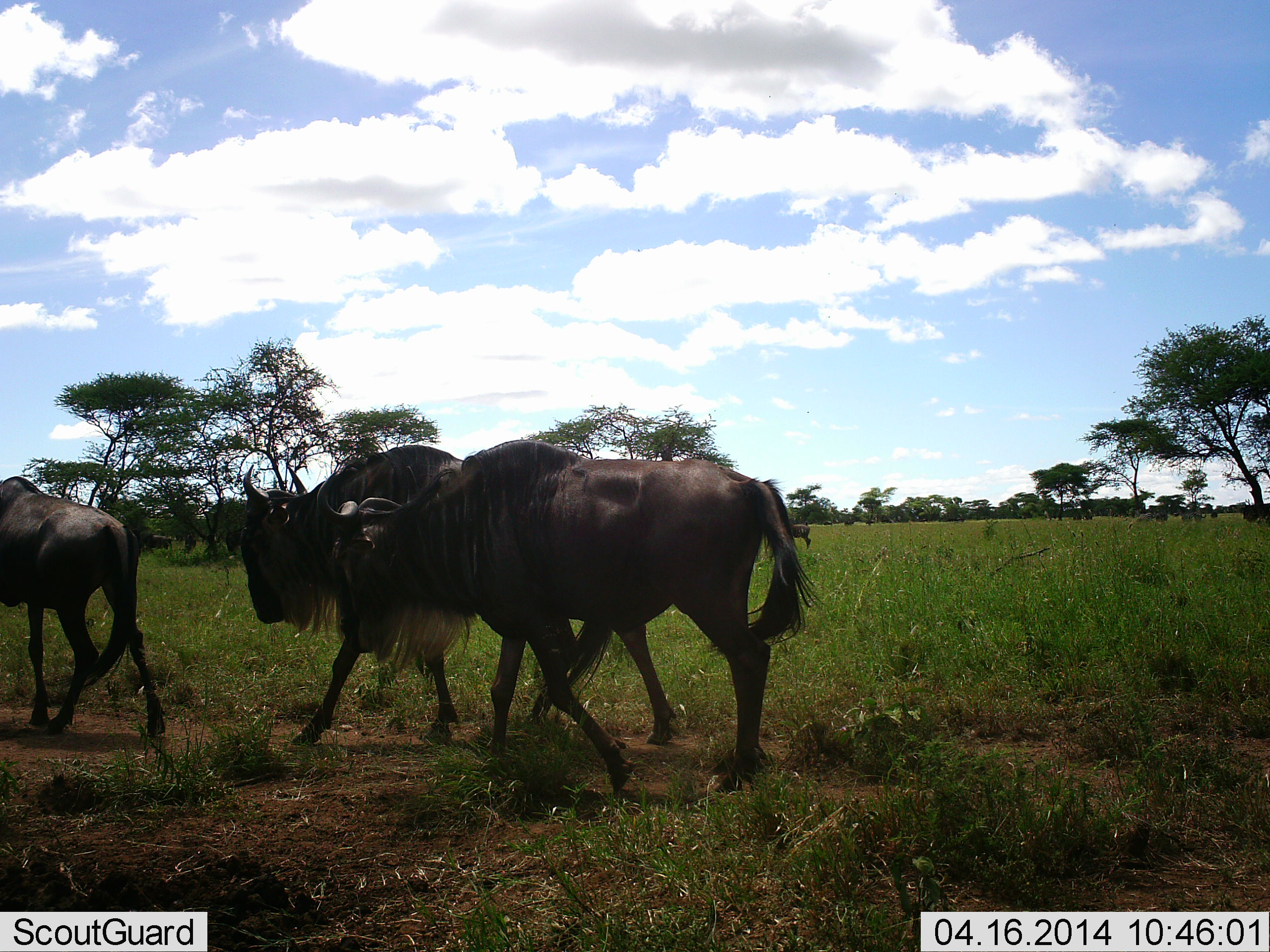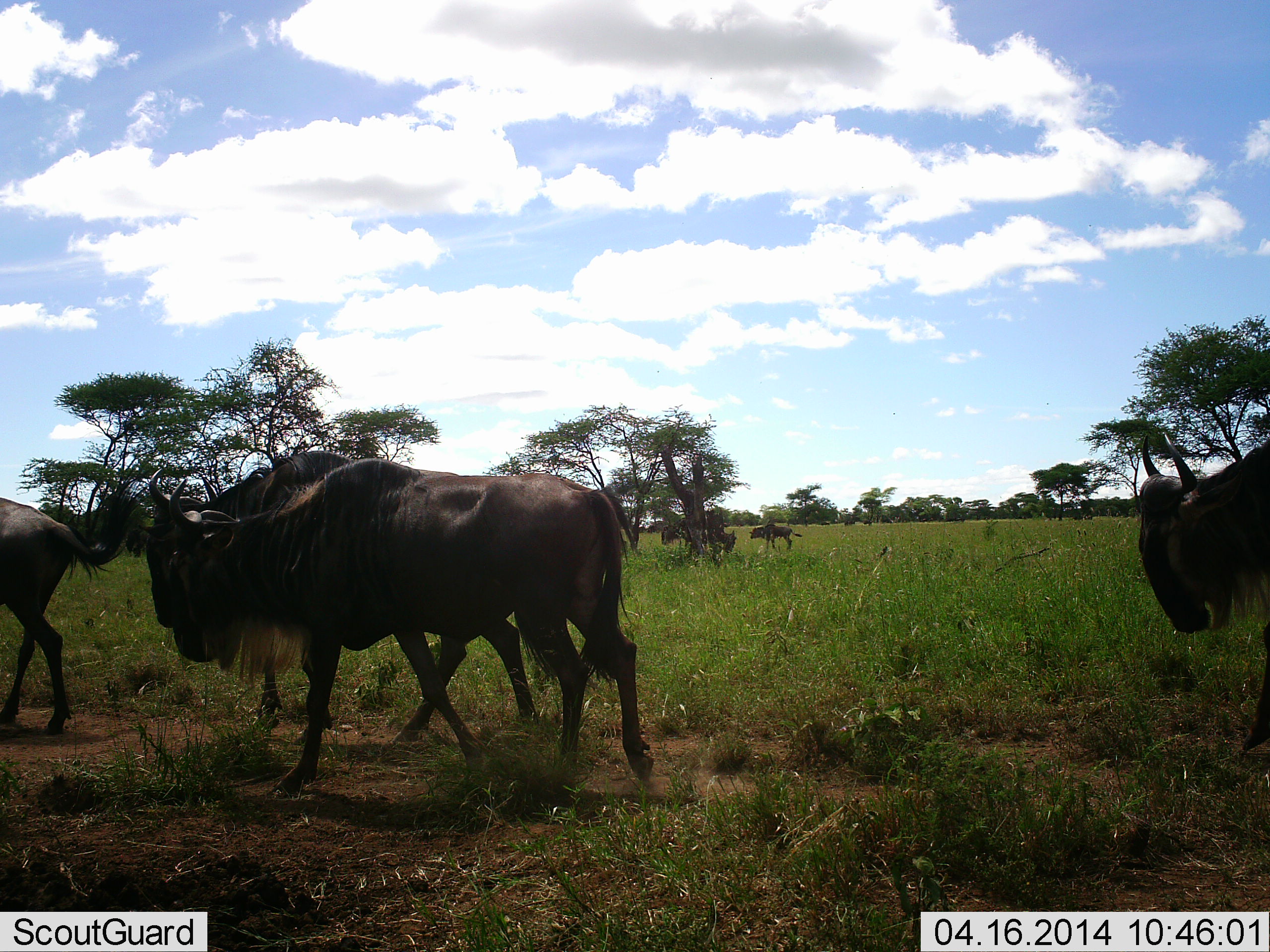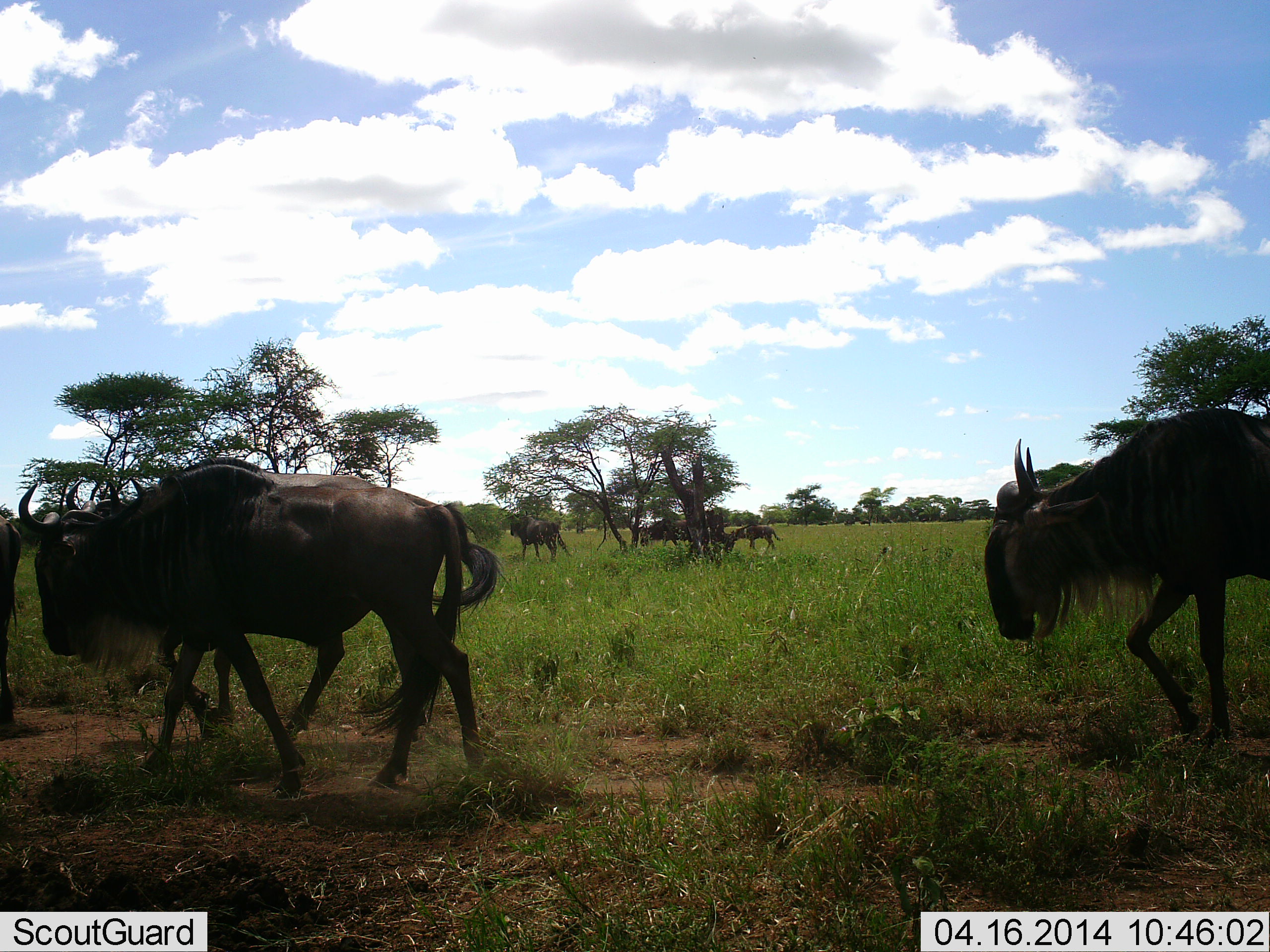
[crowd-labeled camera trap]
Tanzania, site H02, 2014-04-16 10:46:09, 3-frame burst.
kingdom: Animalia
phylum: Chordata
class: Mammalia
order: Artiodactyla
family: Bovidae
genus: Connochaetes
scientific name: Connochaetes taurinus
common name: blue wildebeest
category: wildebeest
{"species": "wildebeest (blue wildebeest) (Connochaetes taurinus)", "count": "8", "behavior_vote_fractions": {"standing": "27%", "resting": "0%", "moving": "100%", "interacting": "0%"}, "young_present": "9%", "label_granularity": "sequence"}